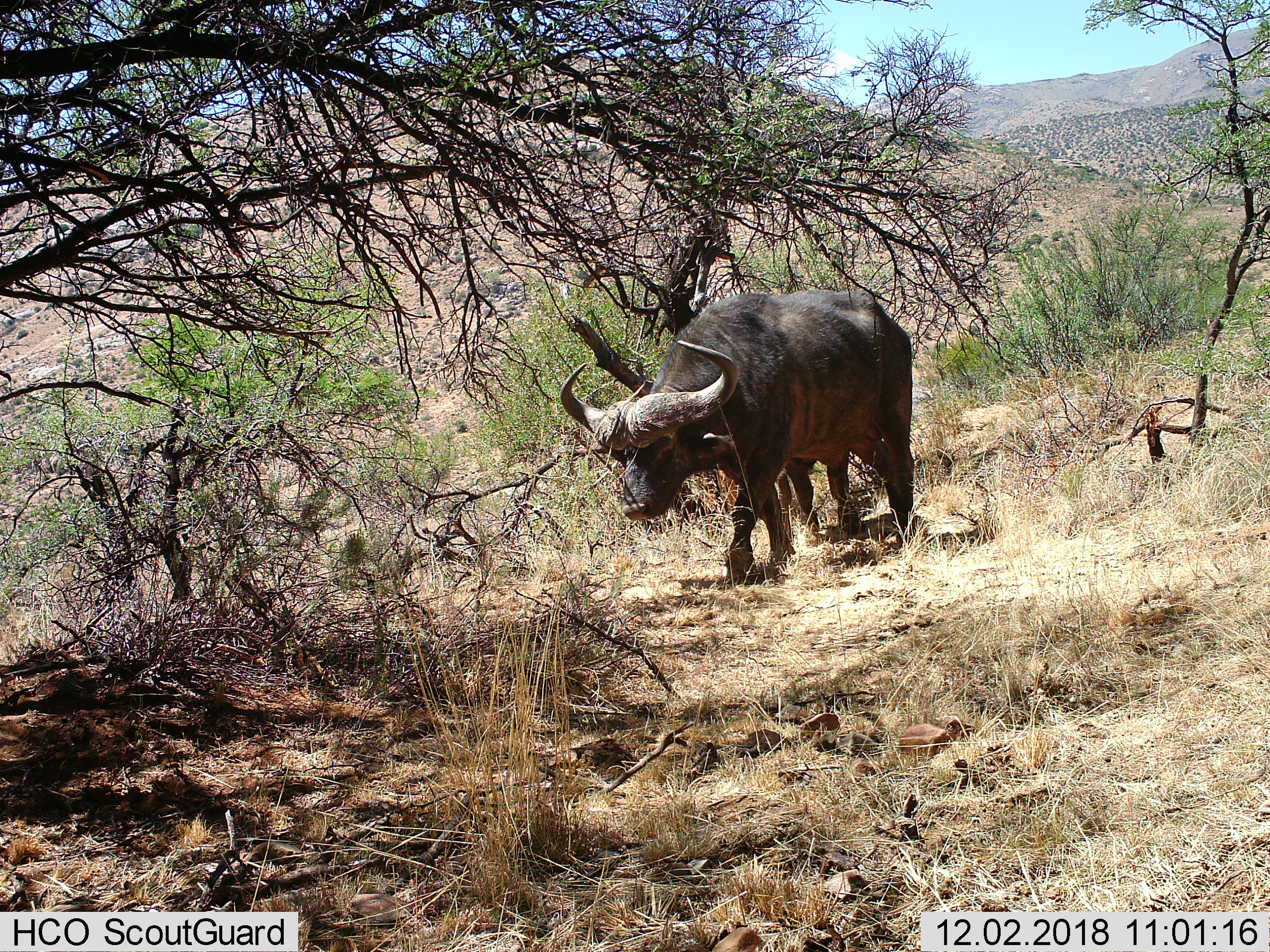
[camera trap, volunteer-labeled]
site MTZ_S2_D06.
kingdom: Animalia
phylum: Chordata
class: Mammalia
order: Artiodactyla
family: Bovidae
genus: Syncerus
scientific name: Syncerus caffer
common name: african buffalo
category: buffalo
Buffalo (african buffalo) (Syncerus caffer), count 1. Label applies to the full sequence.